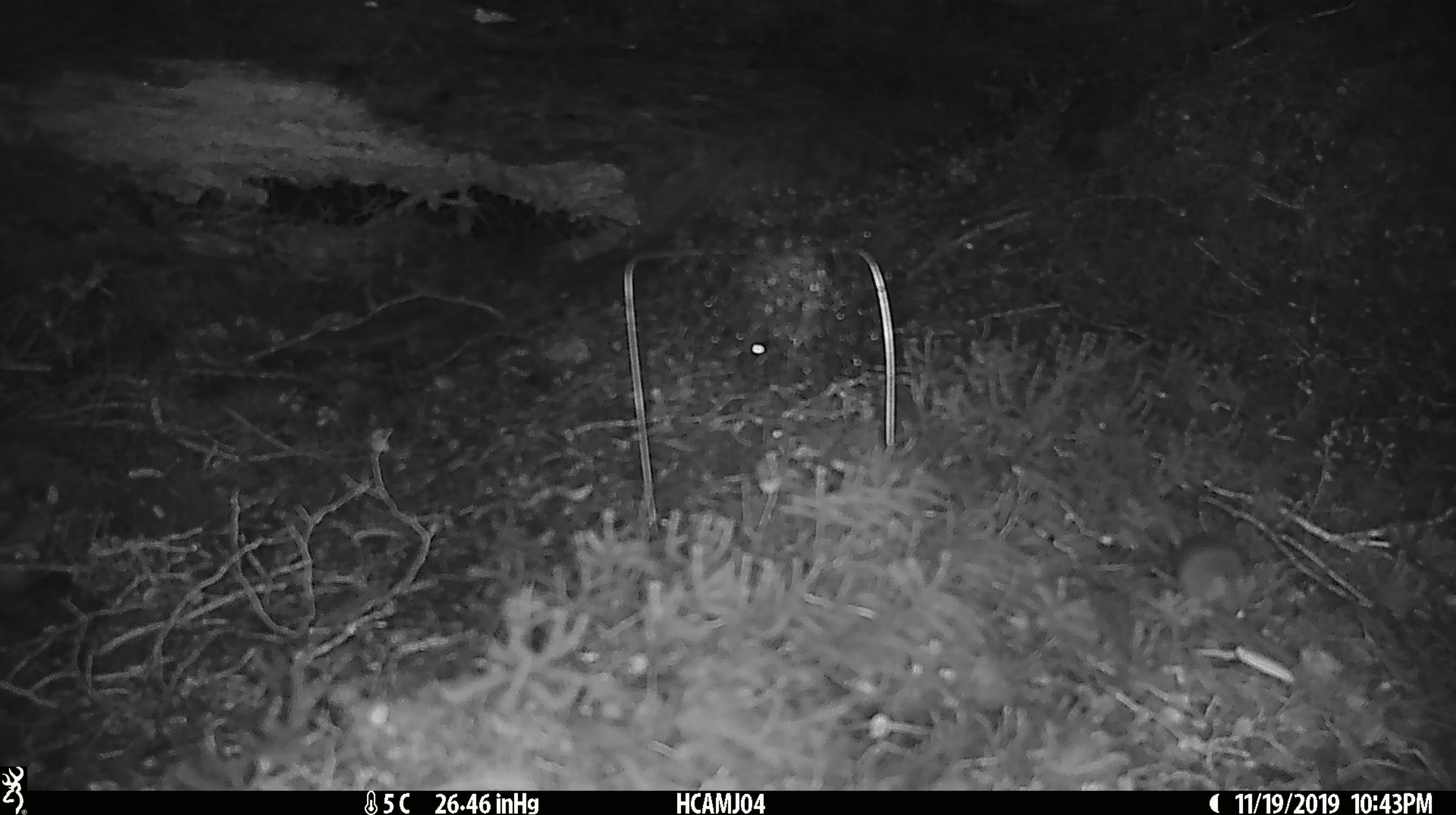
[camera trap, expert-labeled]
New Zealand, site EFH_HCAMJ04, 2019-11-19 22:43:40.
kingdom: Animalia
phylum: Chordata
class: Mammalia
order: Rodentia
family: Muridae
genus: Mus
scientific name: Mus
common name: mouse